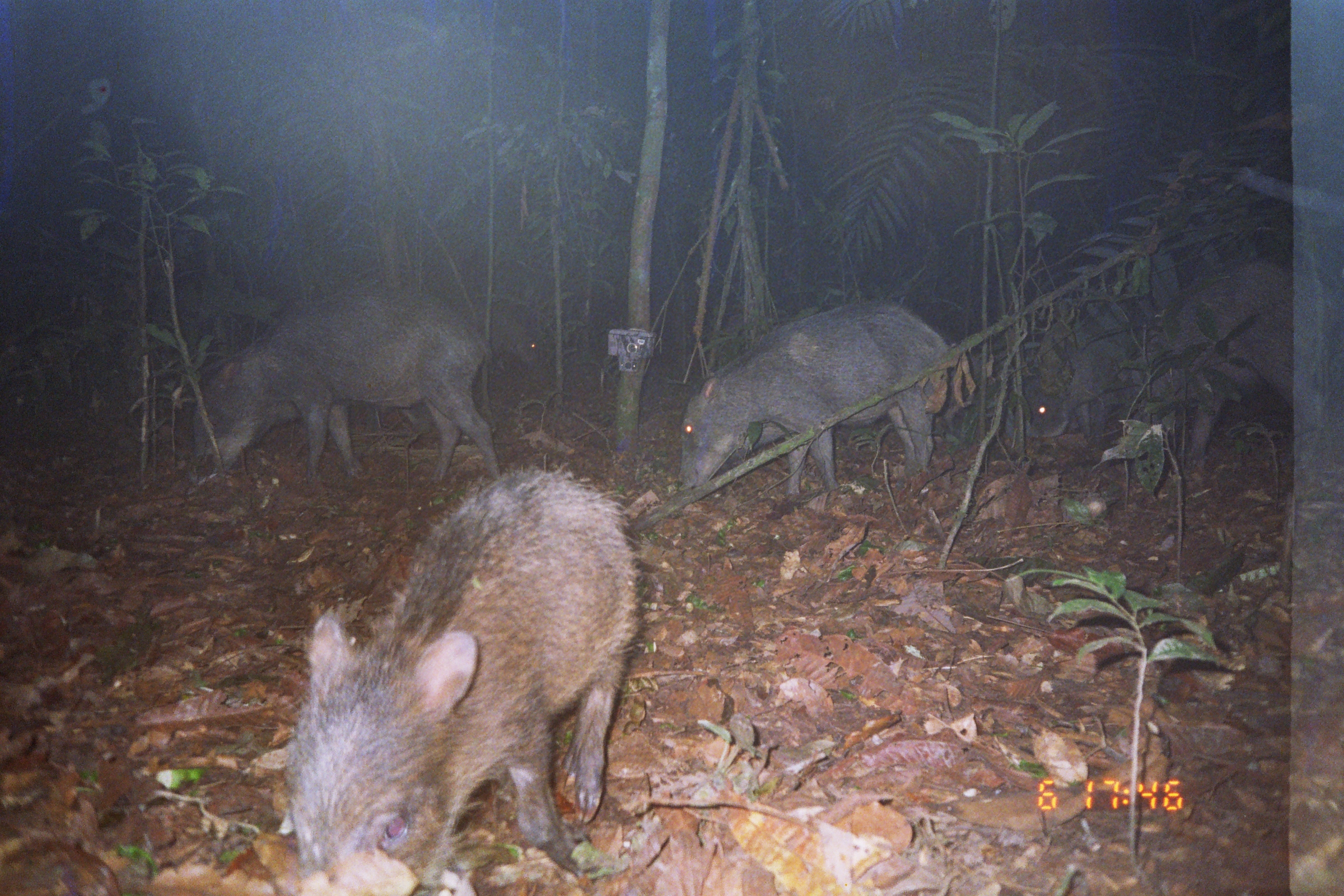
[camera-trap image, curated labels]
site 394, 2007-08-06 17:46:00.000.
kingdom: Animalia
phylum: Chordata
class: Mammalia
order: Artiodactyla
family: Tayassuidae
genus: Tayassu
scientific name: Tayassu pecari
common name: white-lipped peccary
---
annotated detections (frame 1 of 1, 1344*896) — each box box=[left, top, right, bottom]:
tayassu pecari: box=[285, 466, 639, 895]; box=[188, 288, 502, 484]; box=[676, 301, 951, 497]; box=[1118, 257, 1343, 470]; box=[1013, 294, 1146, 439]; box=[482, 312, 541, 367]